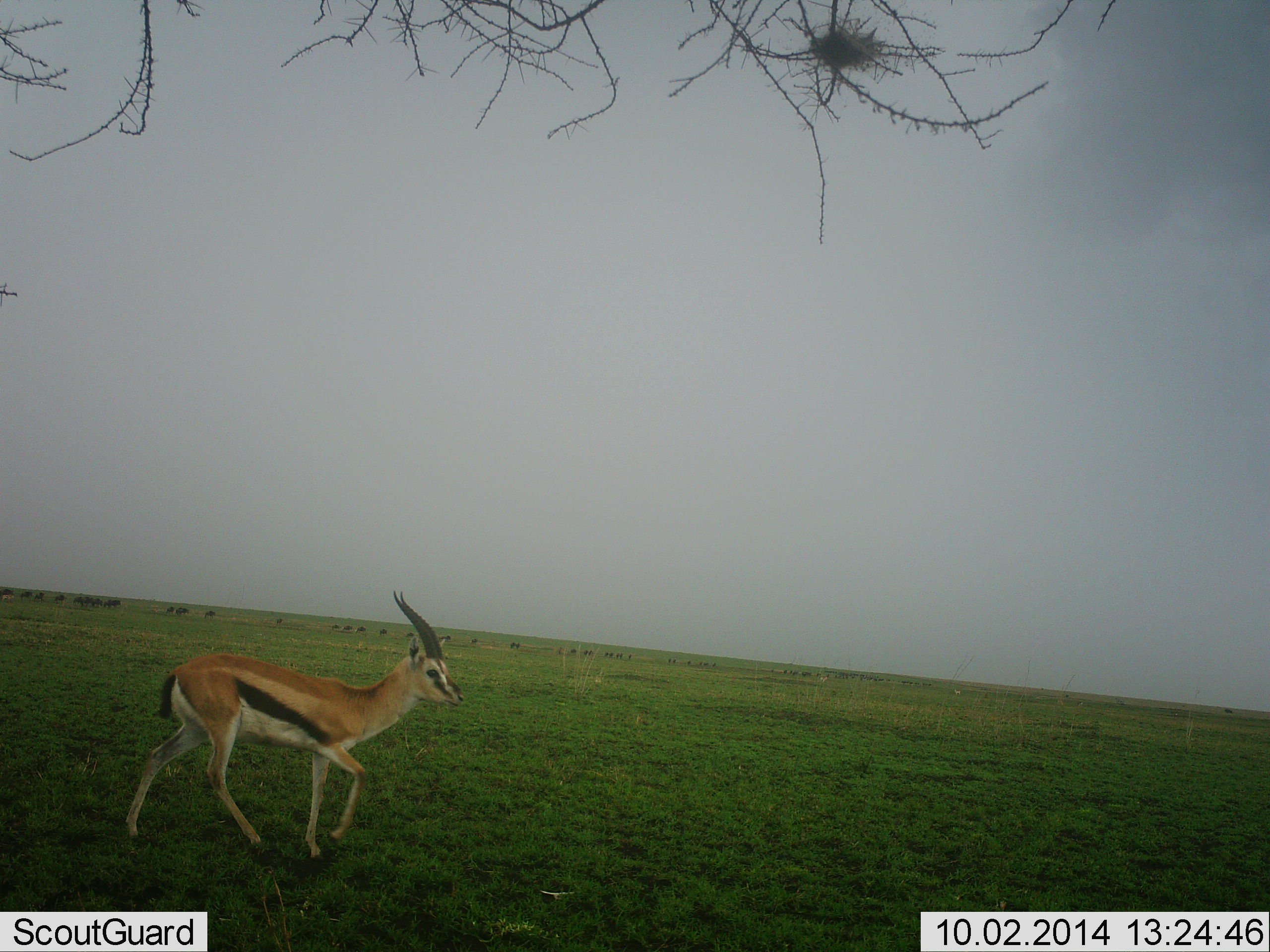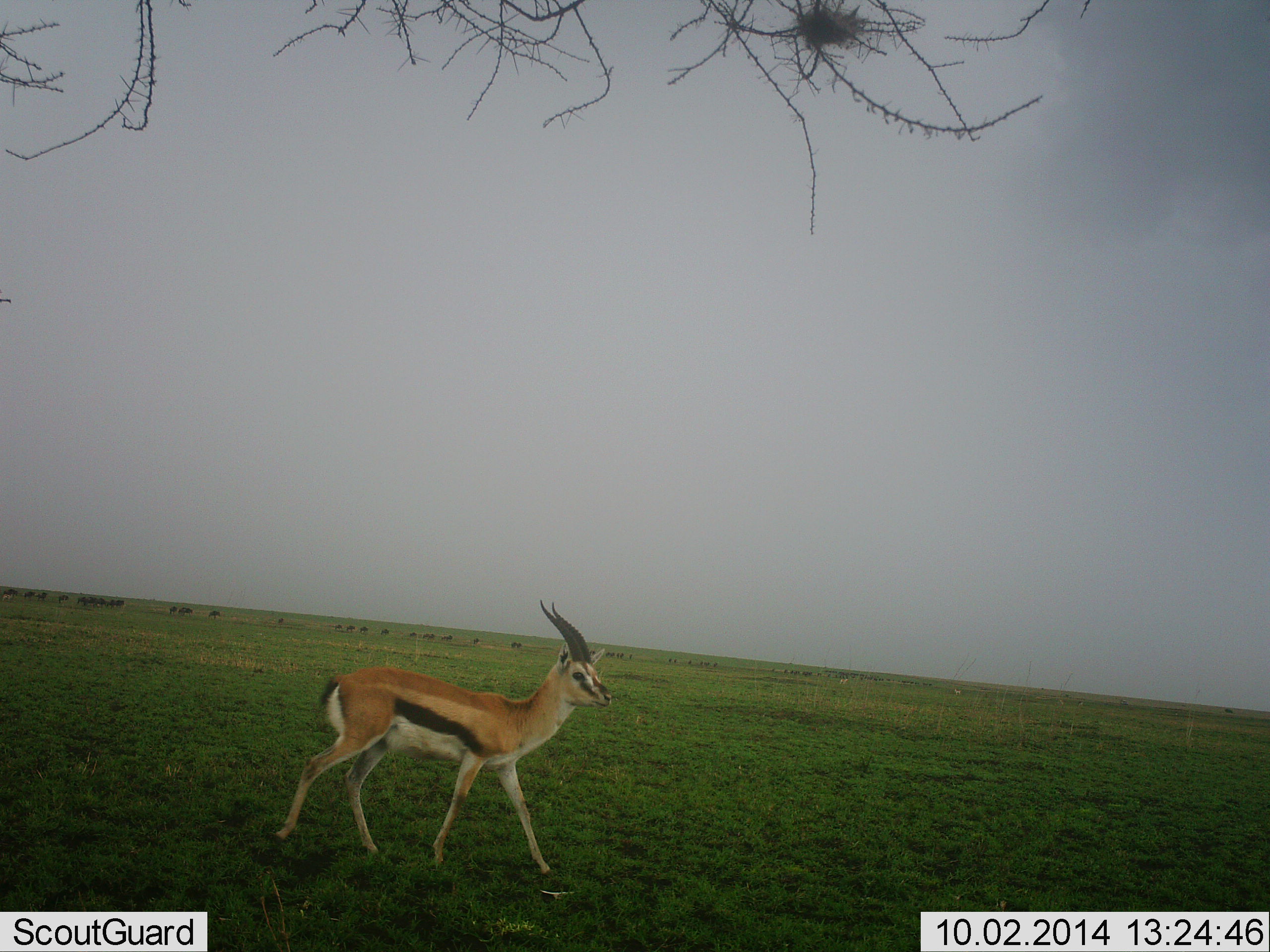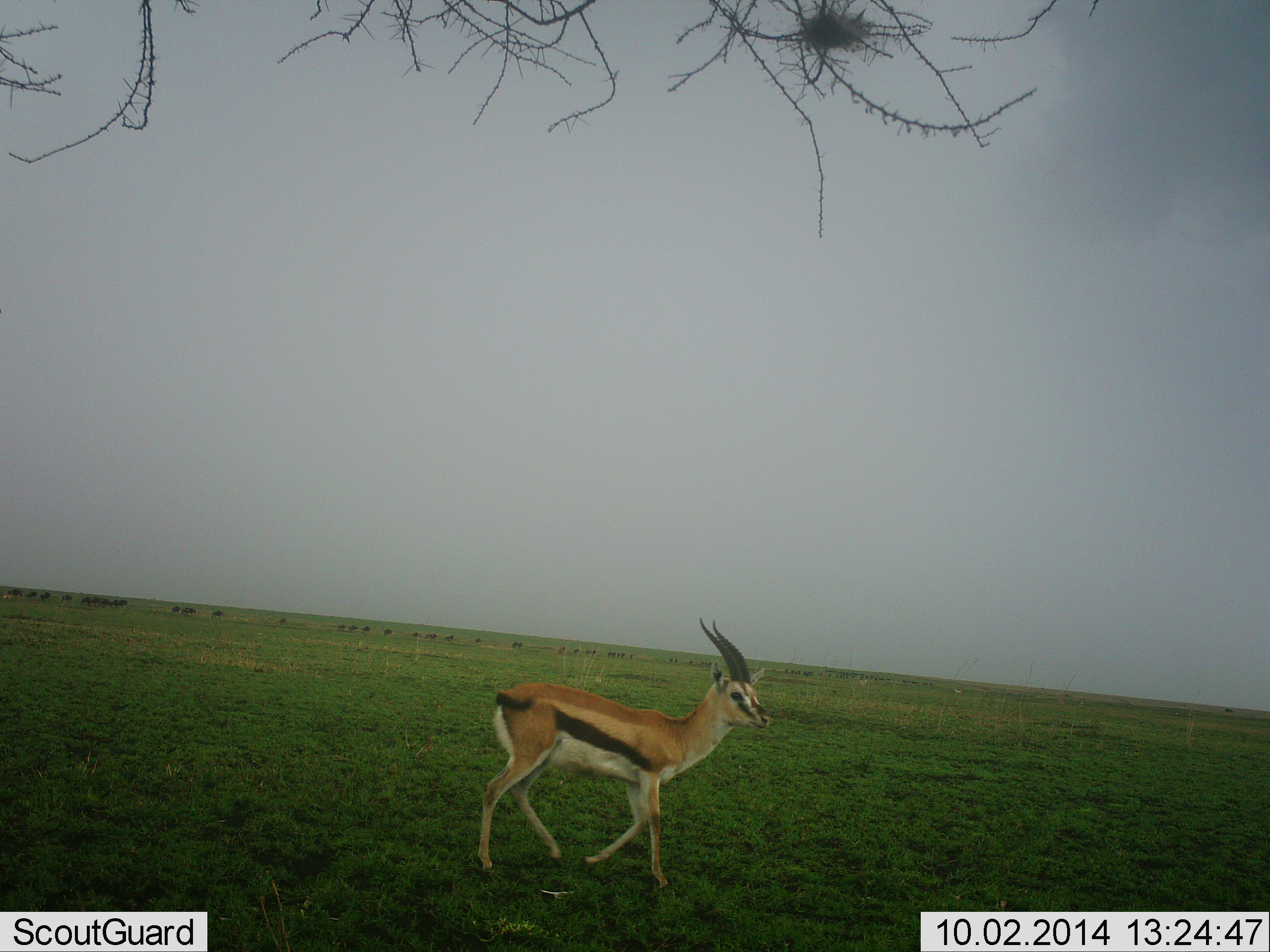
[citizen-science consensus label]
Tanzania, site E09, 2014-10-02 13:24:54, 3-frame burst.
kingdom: Animalia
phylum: Chordata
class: Mammalia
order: Artiodactyla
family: Bovidae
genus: Eudorcas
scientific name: Eudorcas thomsonii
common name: thomson's gazelle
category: gazellethomsons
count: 1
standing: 8%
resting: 0%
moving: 92%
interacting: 0%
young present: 0%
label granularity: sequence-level